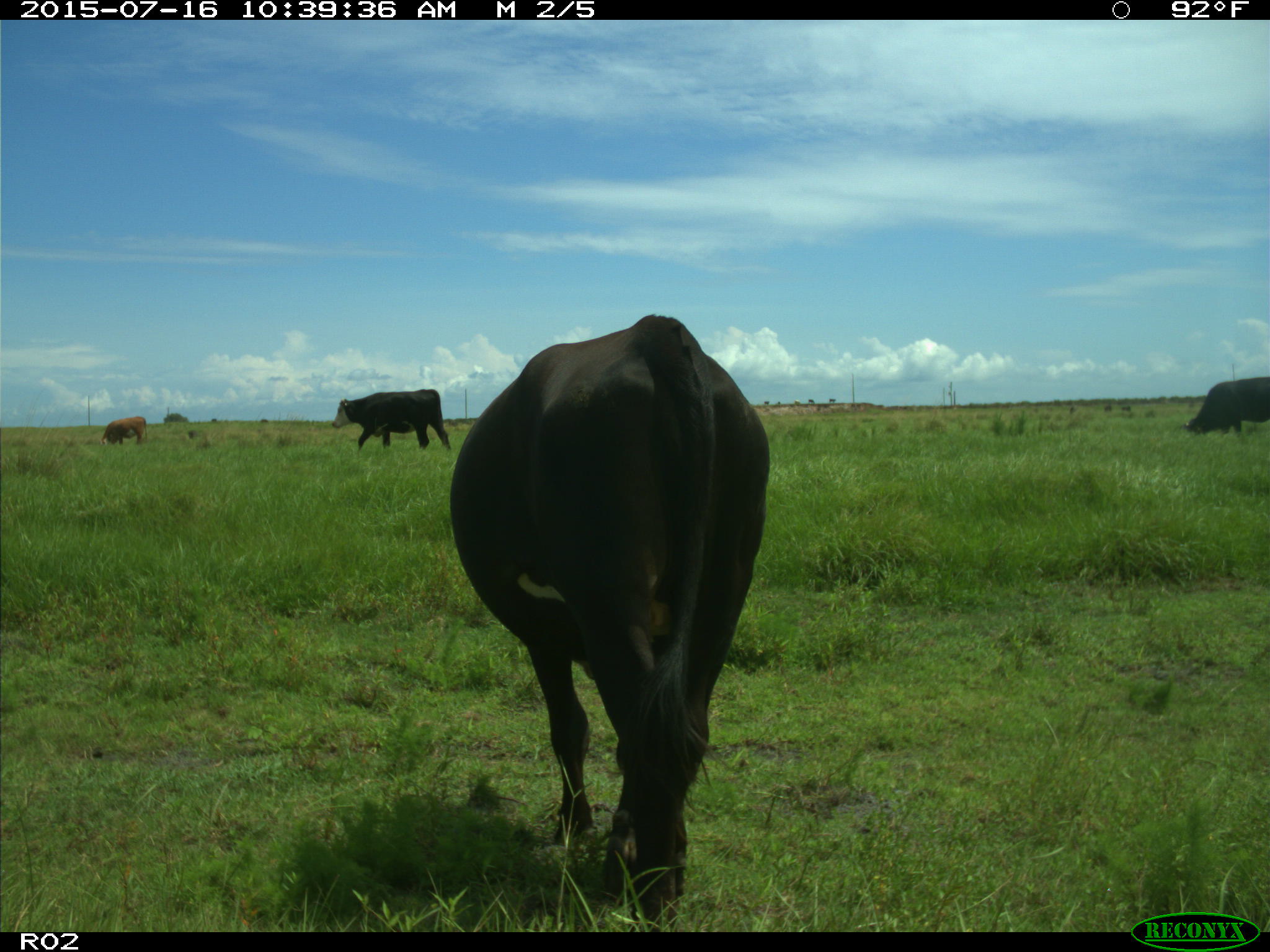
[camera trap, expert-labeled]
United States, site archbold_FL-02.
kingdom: Animalia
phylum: Chordata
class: Mammalia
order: Artiodactyla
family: Bovidae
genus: Bos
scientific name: Bos taurus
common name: domestic cow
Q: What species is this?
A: Bos taurus (domestic cow).